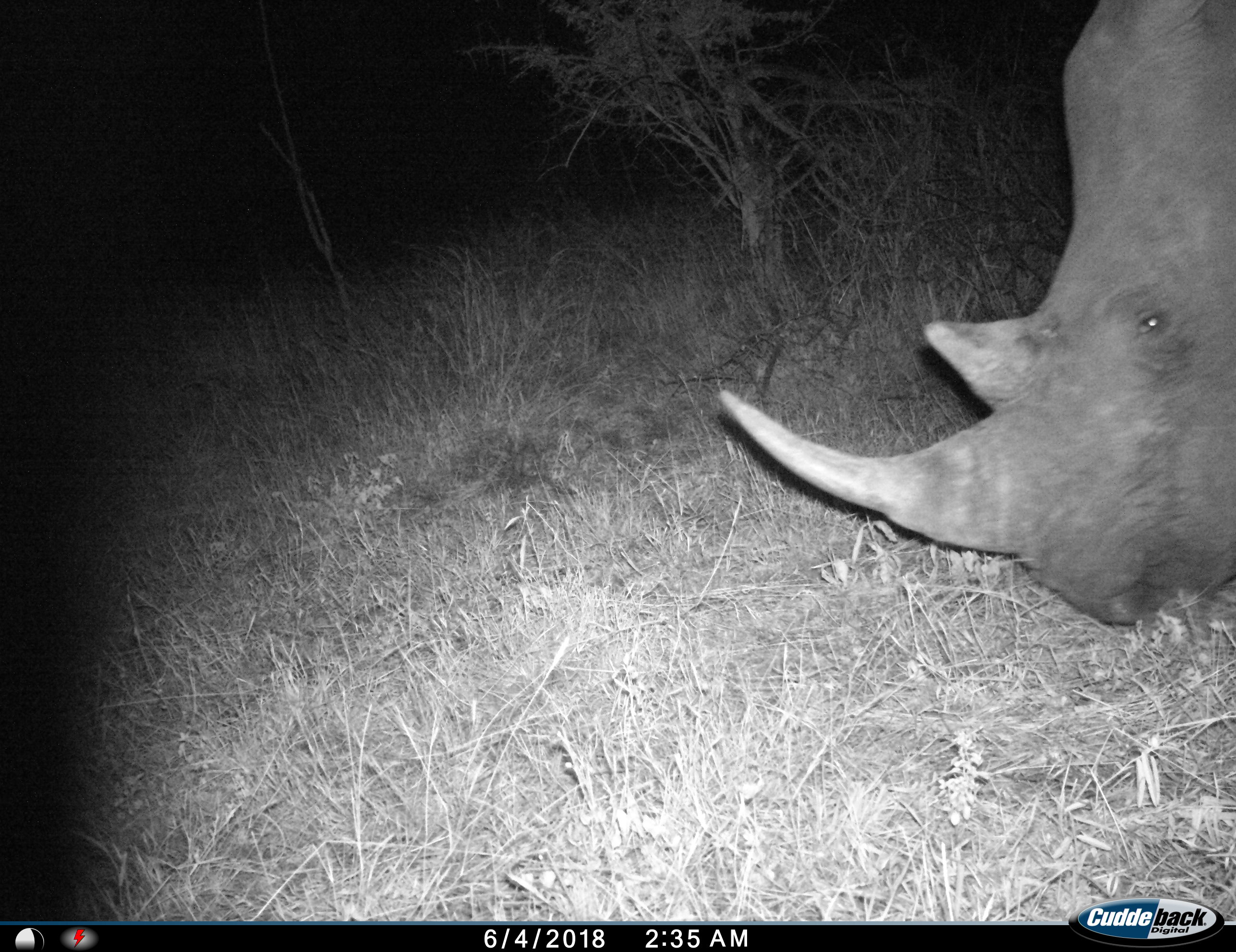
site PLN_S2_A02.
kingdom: Animalia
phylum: Chordata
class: Mammalia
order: Perissodactyla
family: Rhinocerotidae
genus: Ceratotherium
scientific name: Ceratotherium simum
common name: white rhinoceros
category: rhinoceroswhite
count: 1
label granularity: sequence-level